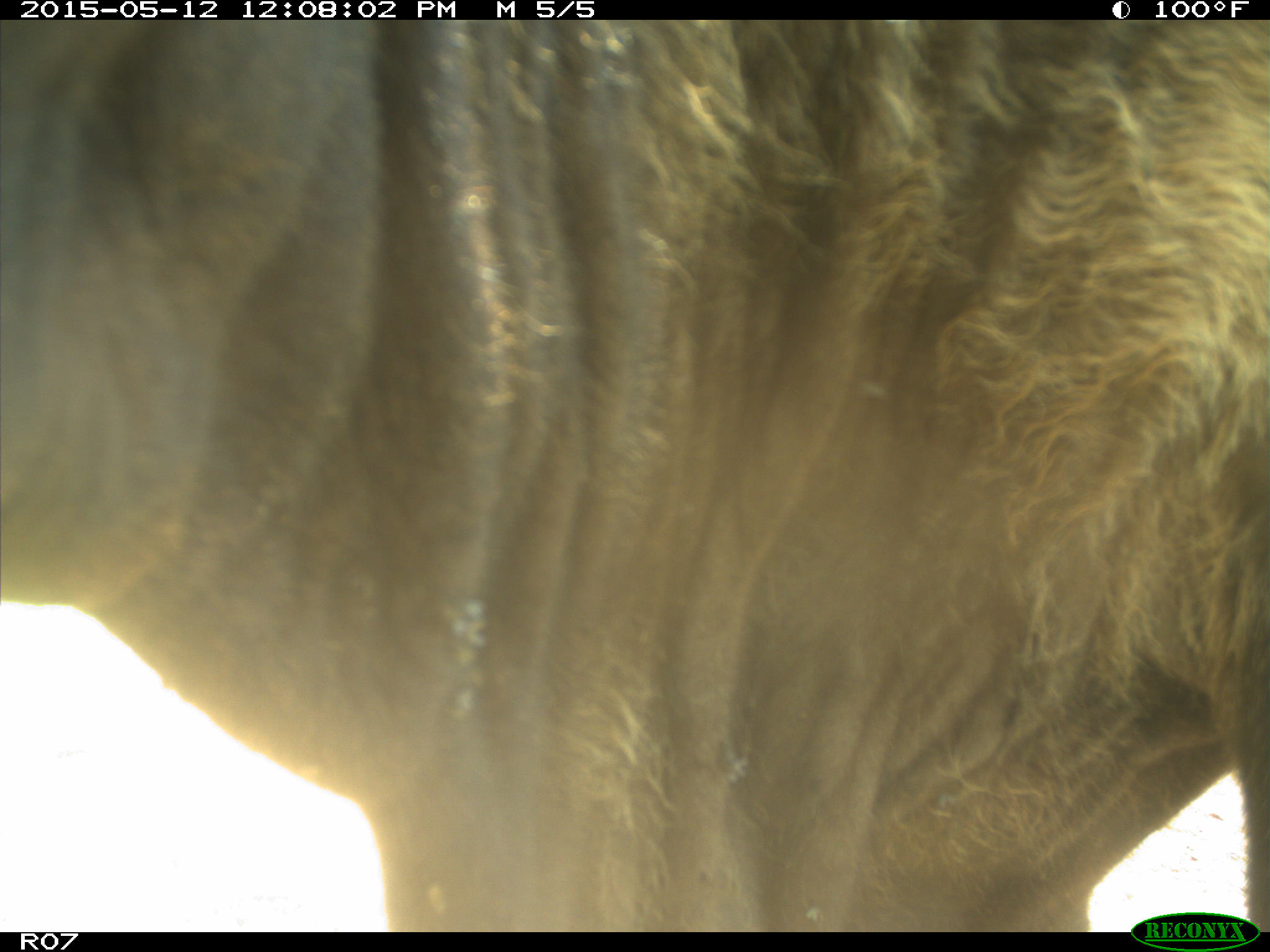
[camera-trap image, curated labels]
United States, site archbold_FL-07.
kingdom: Animalia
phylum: Chordata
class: Mammalia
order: Artiodactyla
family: Bovidae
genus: Bos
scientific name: Bos taurus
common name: domestic cow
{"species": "Bos taurus (domestic cow)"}